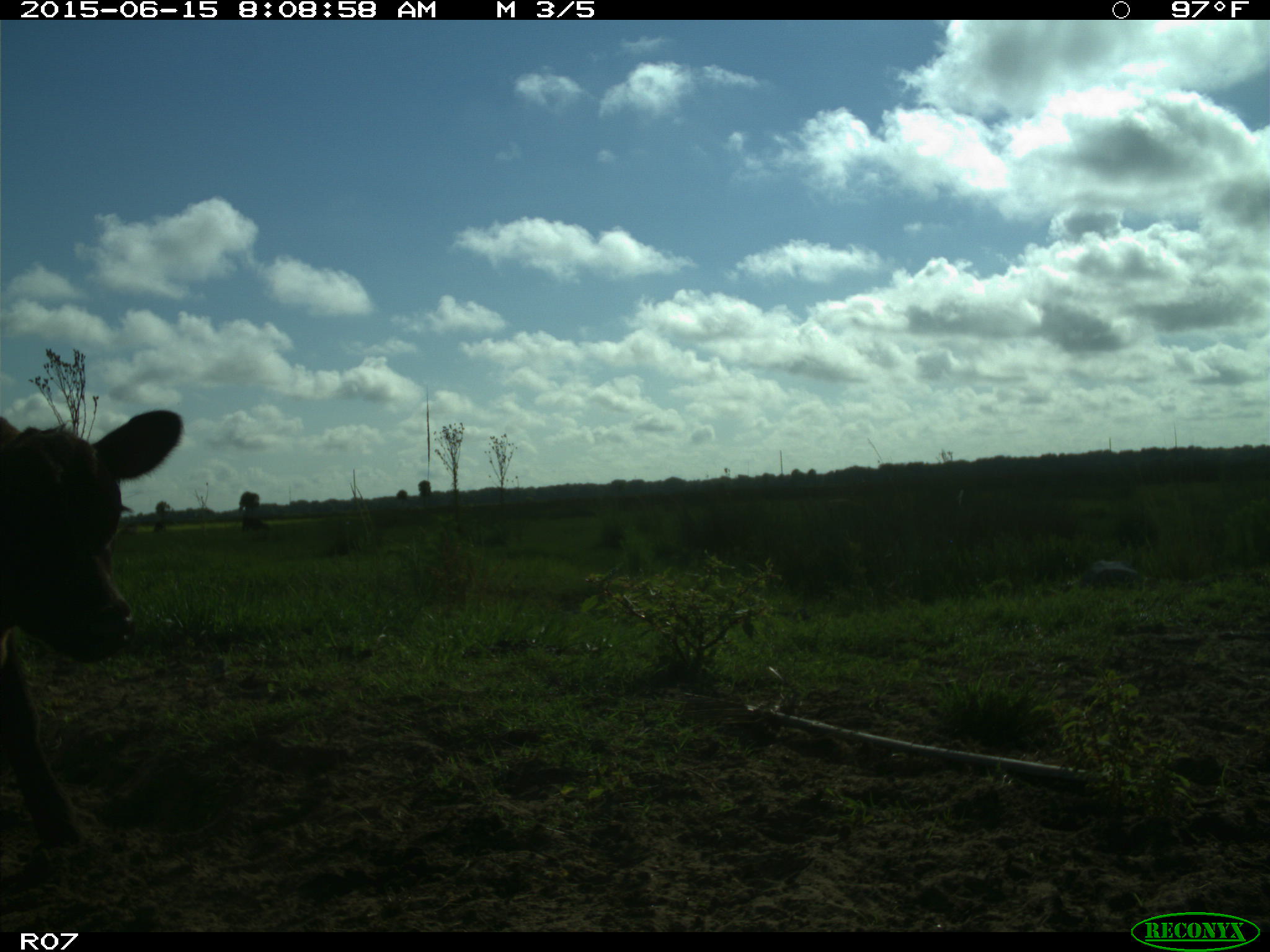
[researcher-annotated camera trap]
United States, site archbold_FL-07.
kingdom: Animalia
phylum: Chordata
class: Mammalia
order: Artiodactyla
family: Bovidae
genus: Bos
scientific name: Bos taurus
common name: domestic cow